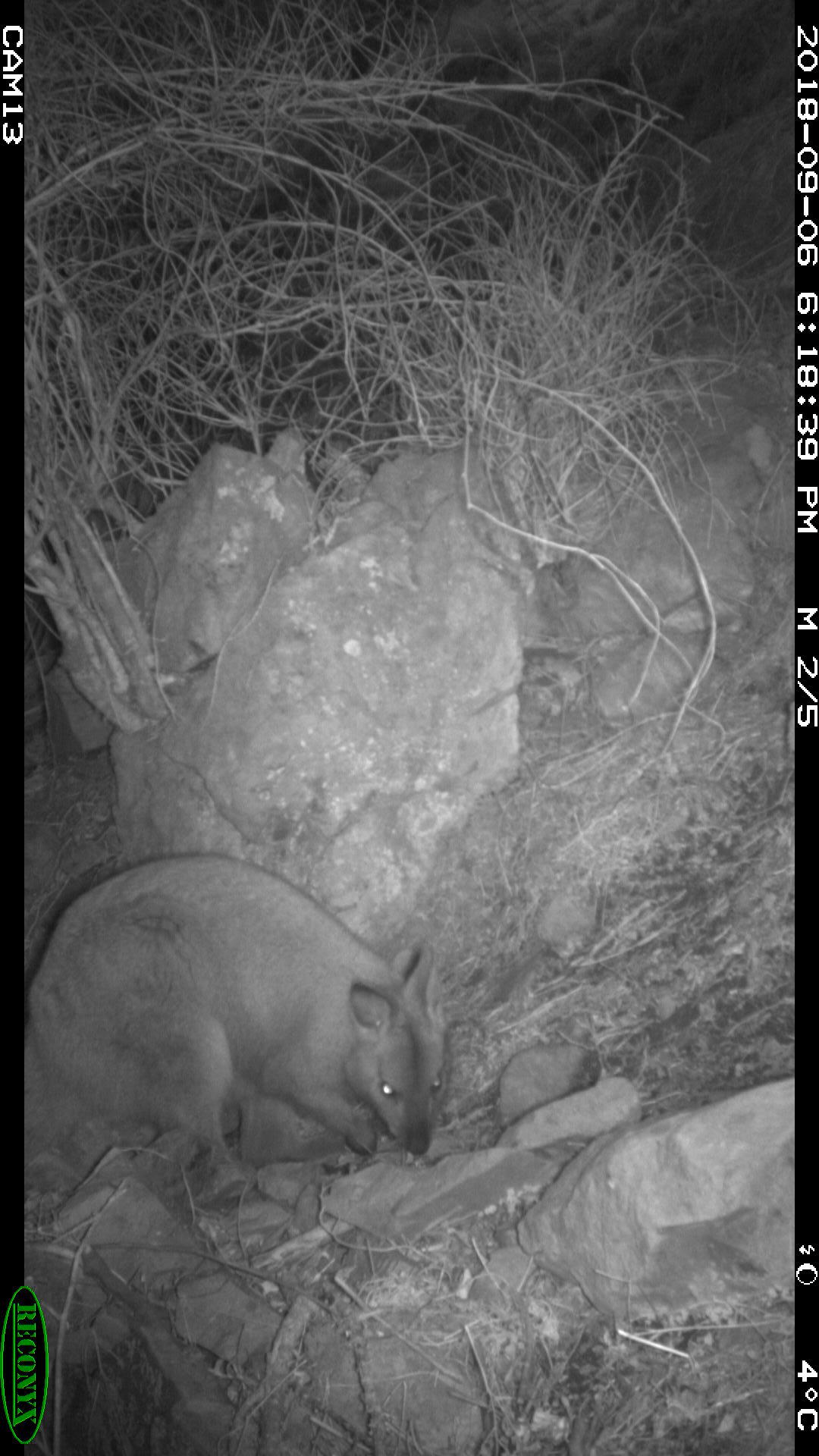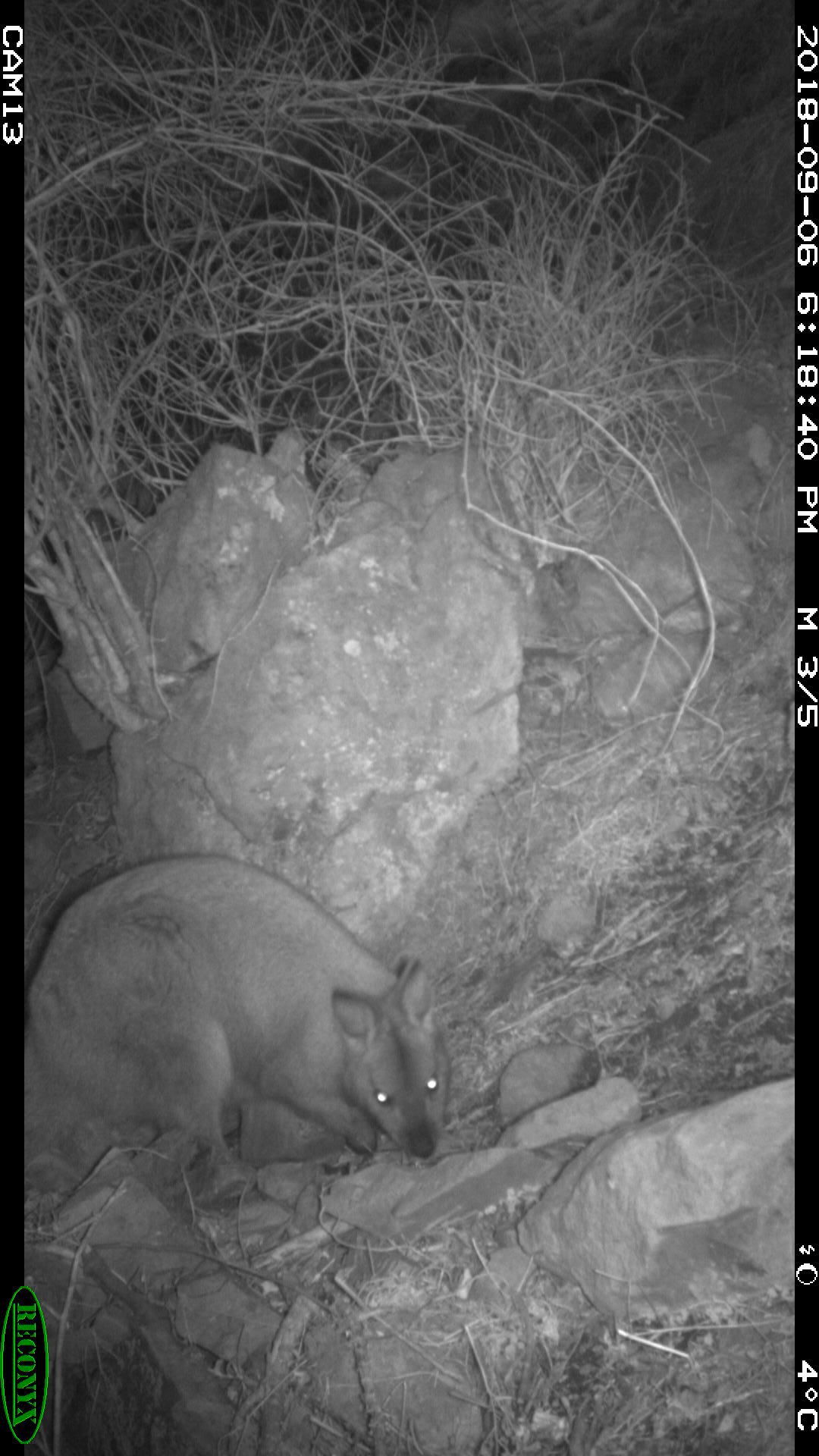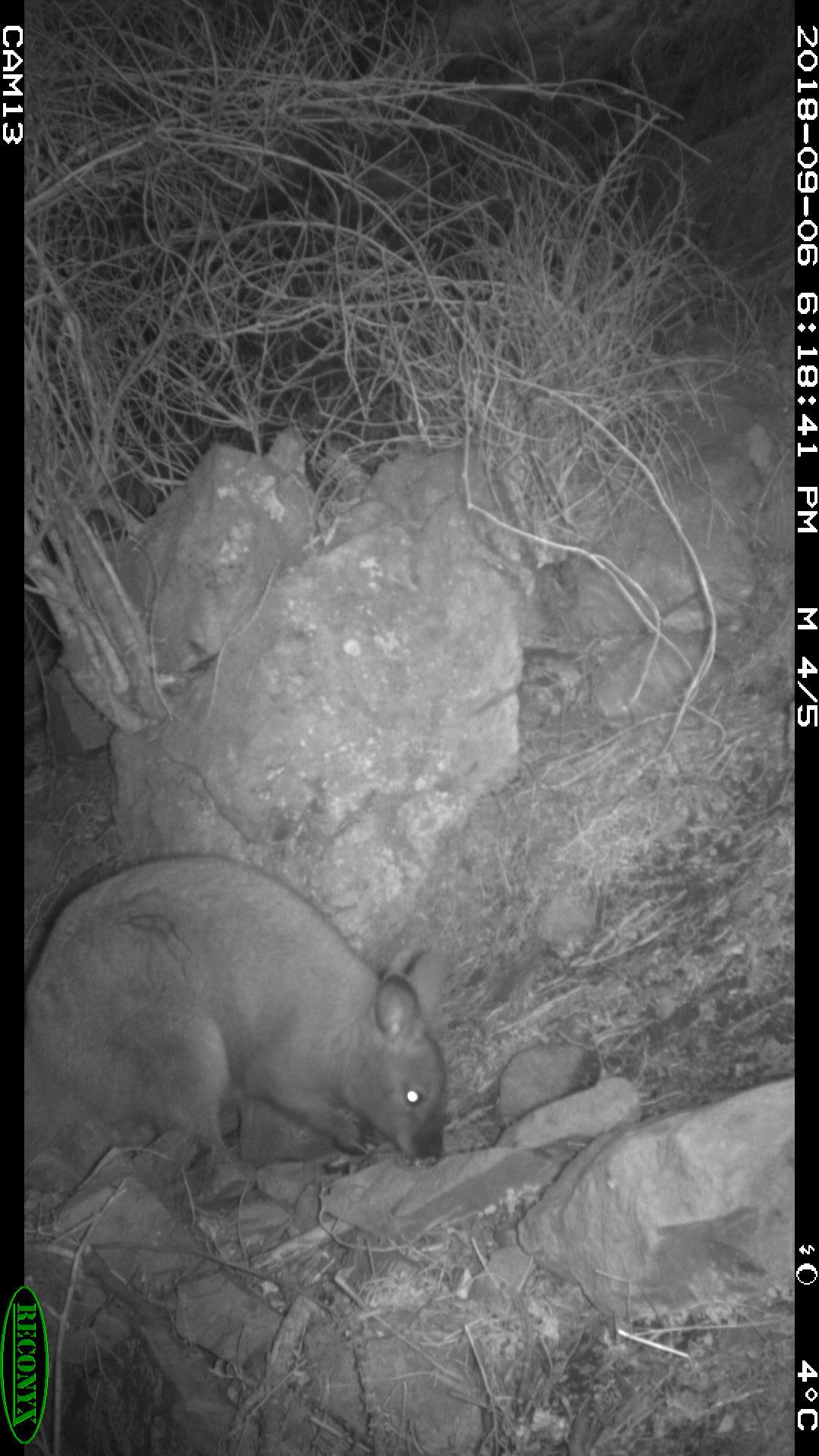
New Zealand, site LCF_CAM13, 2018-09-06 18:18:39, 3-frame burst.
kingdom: Animalia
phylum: Chordata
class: Mammalia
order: Diprotodontia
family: Macropodidae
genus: Notamacropus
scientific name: Notamacropus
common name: wallaby